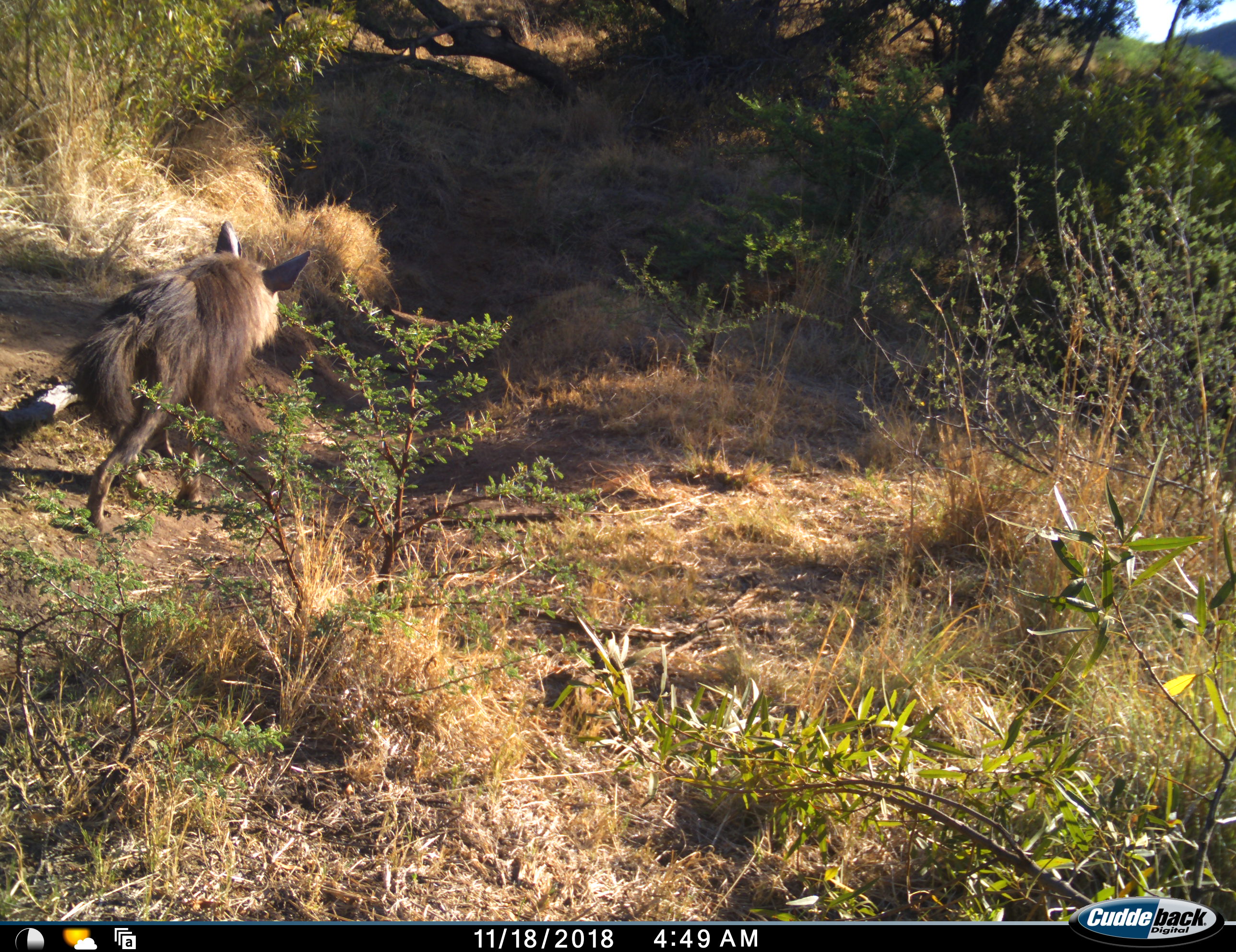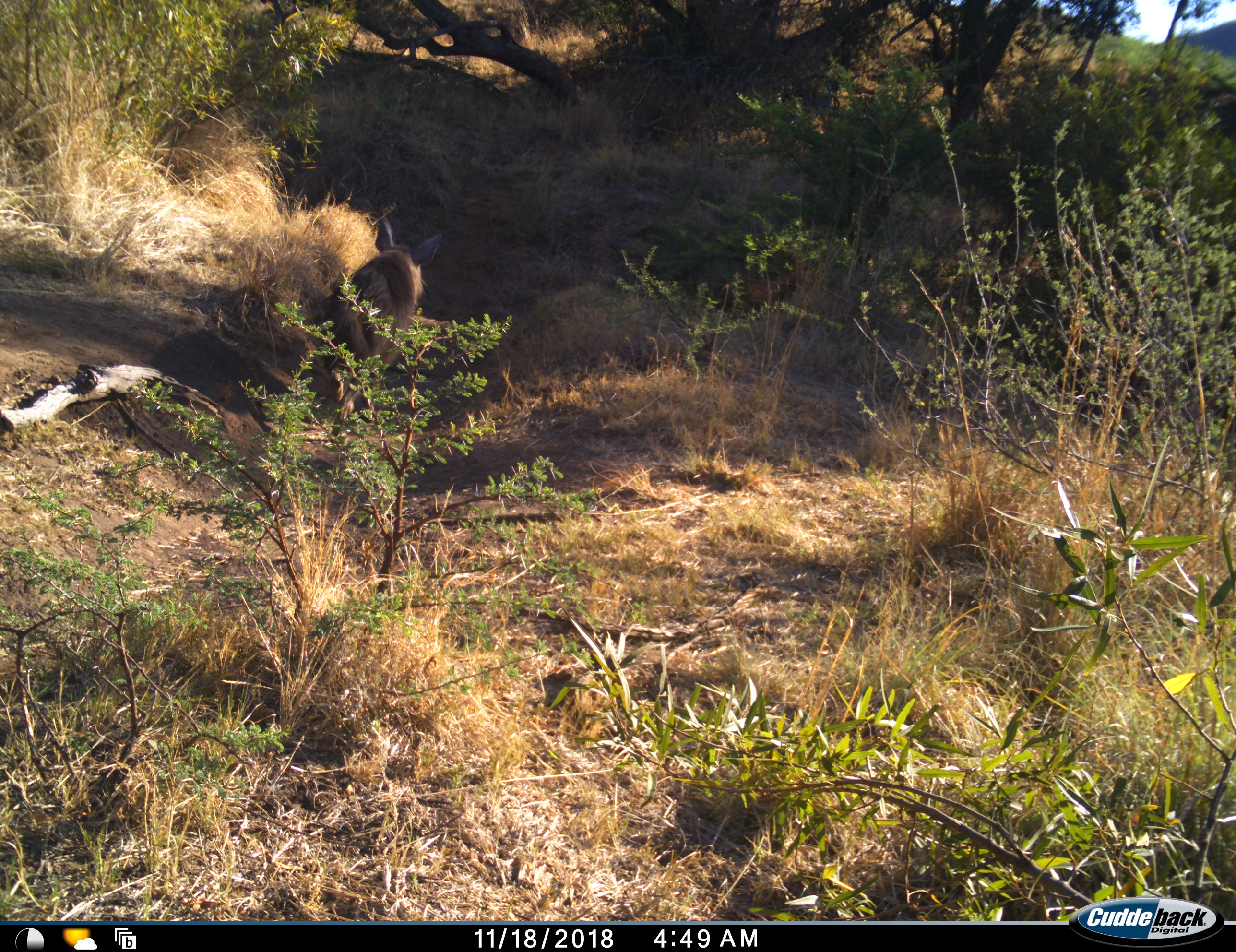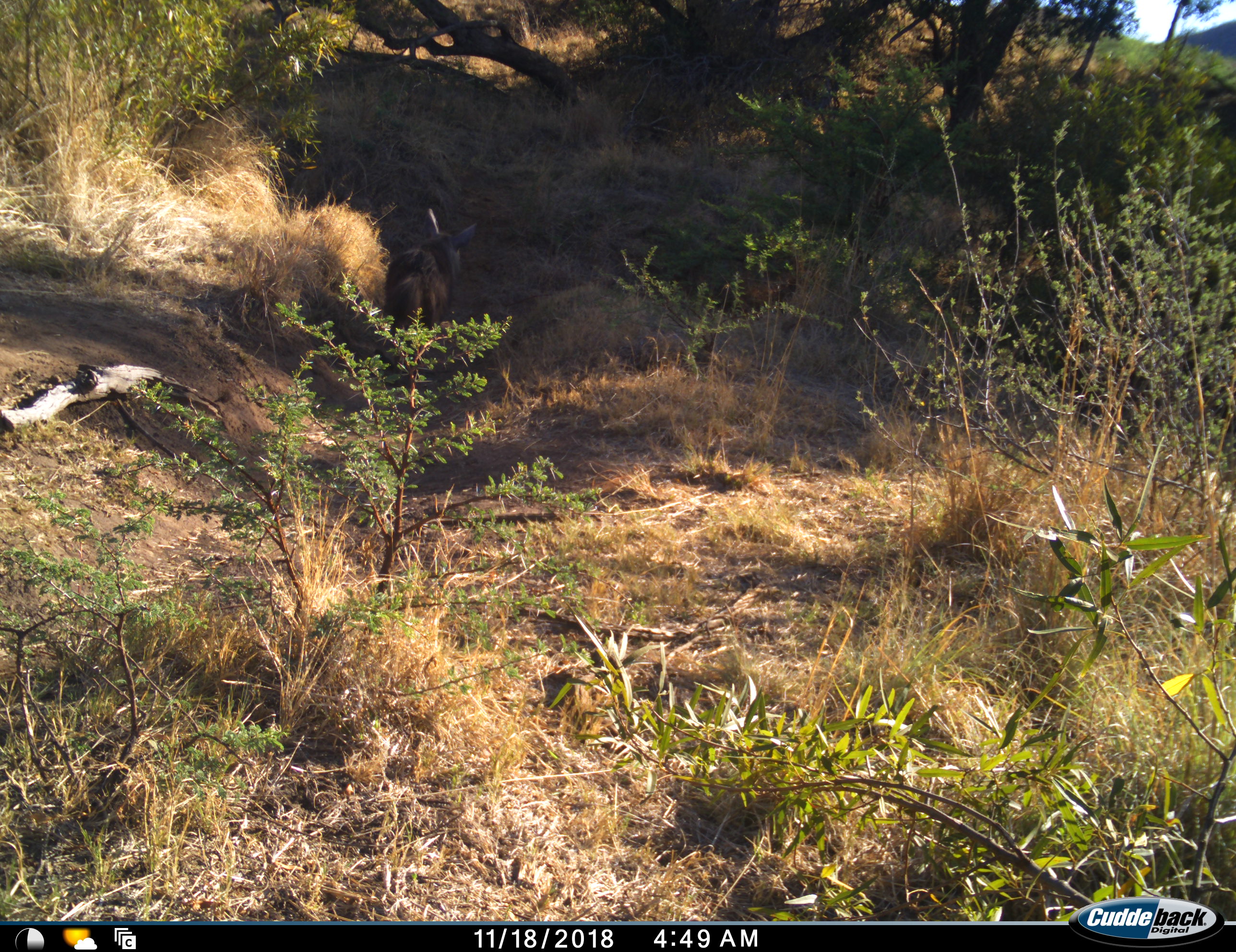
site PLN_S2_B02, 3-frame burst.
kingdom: Animalia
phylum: Chordata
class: Mammalia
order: Carnivora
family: Hyaenidae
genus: Parahyaena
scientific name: Parahyaena brunnea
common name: brown hyena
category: hyenabrown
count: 1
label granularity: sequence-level